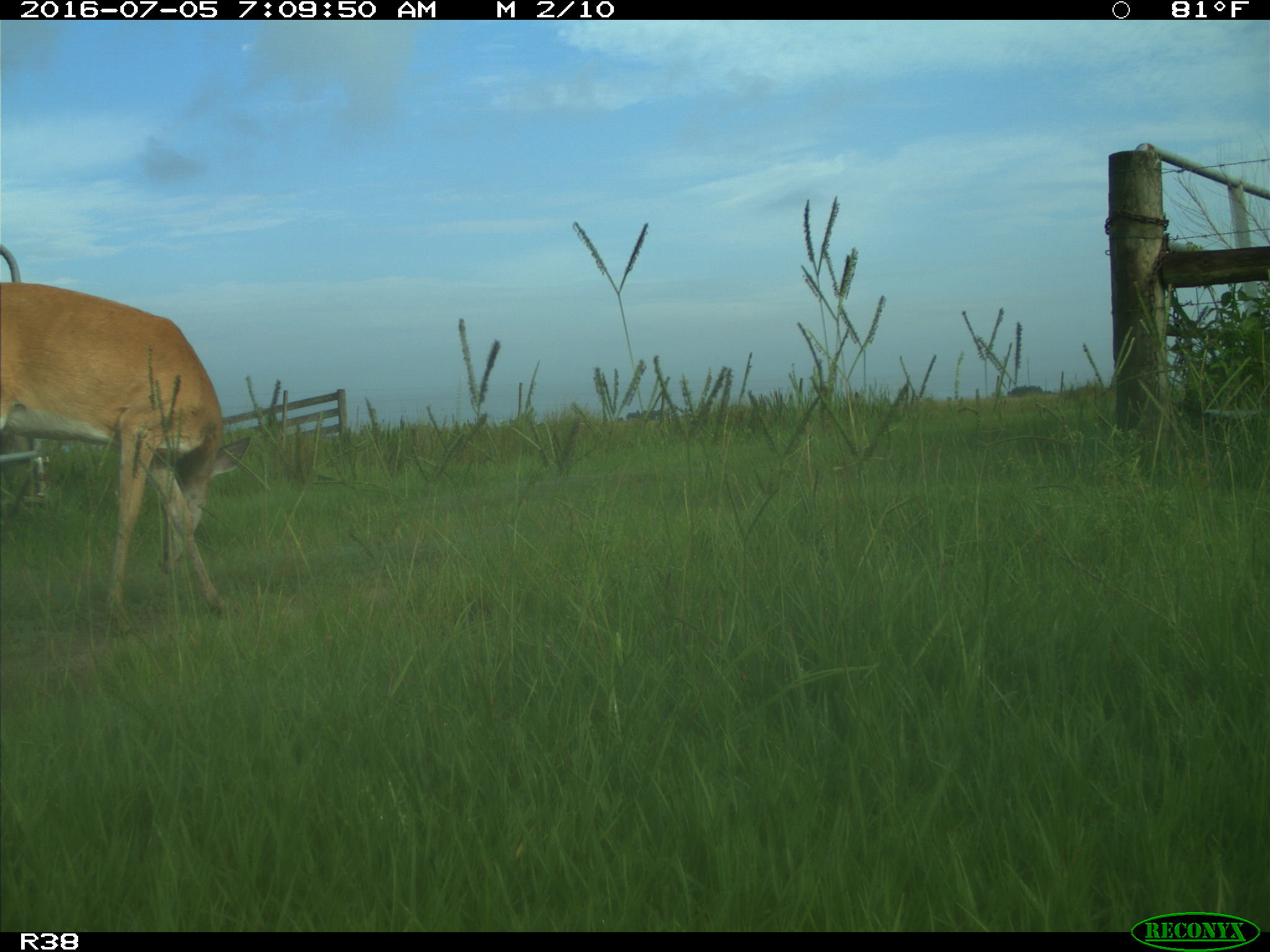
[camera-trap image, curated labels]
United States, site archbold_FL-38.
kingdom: Animalia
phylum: Chordata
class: Mammalia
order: Artiodactyla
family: Cervidae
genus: Odocoileus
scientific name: Odocoileus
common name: deer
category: unidentified deer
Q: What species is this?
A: Unidentified deer (deer) (Odocoileus).